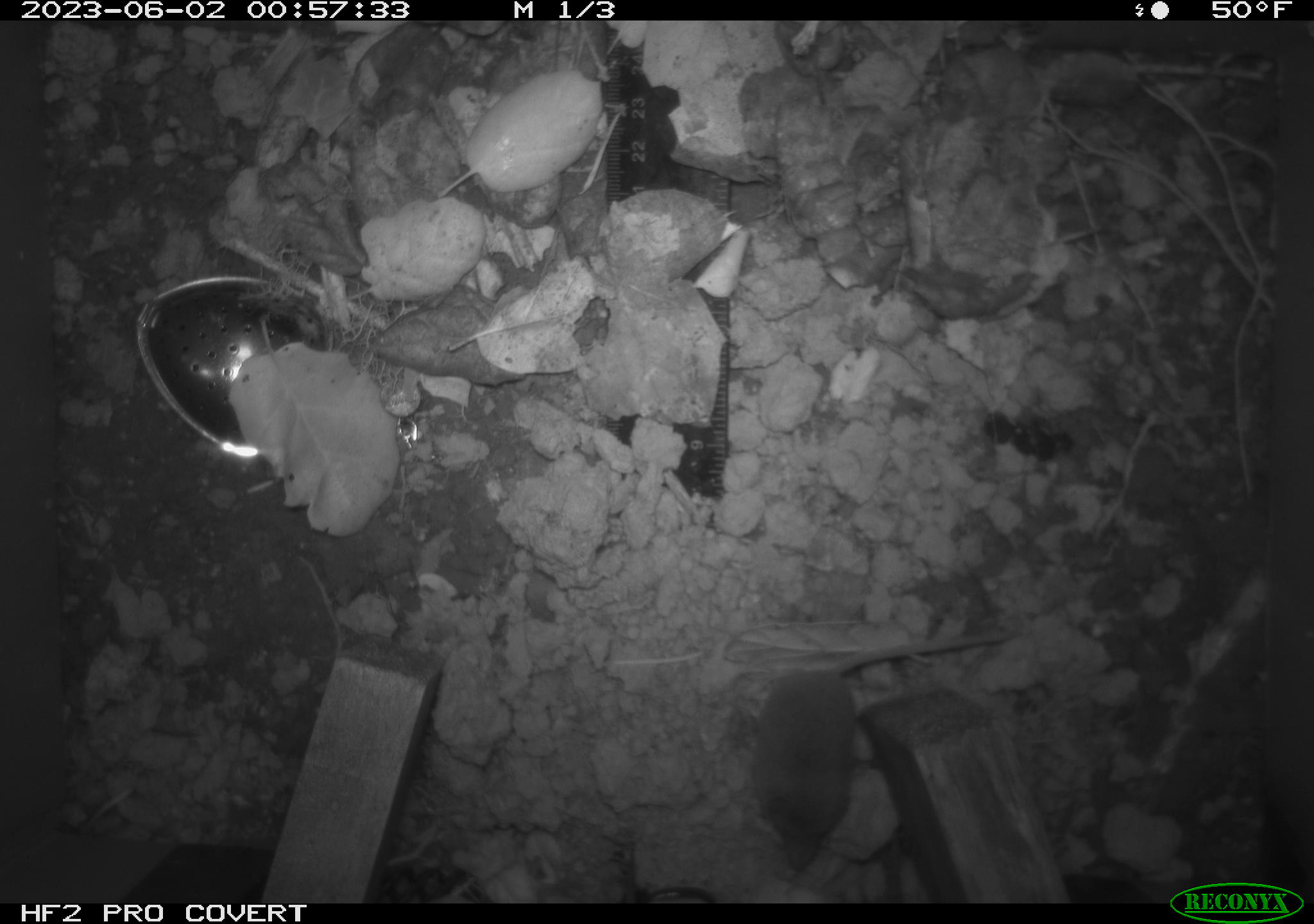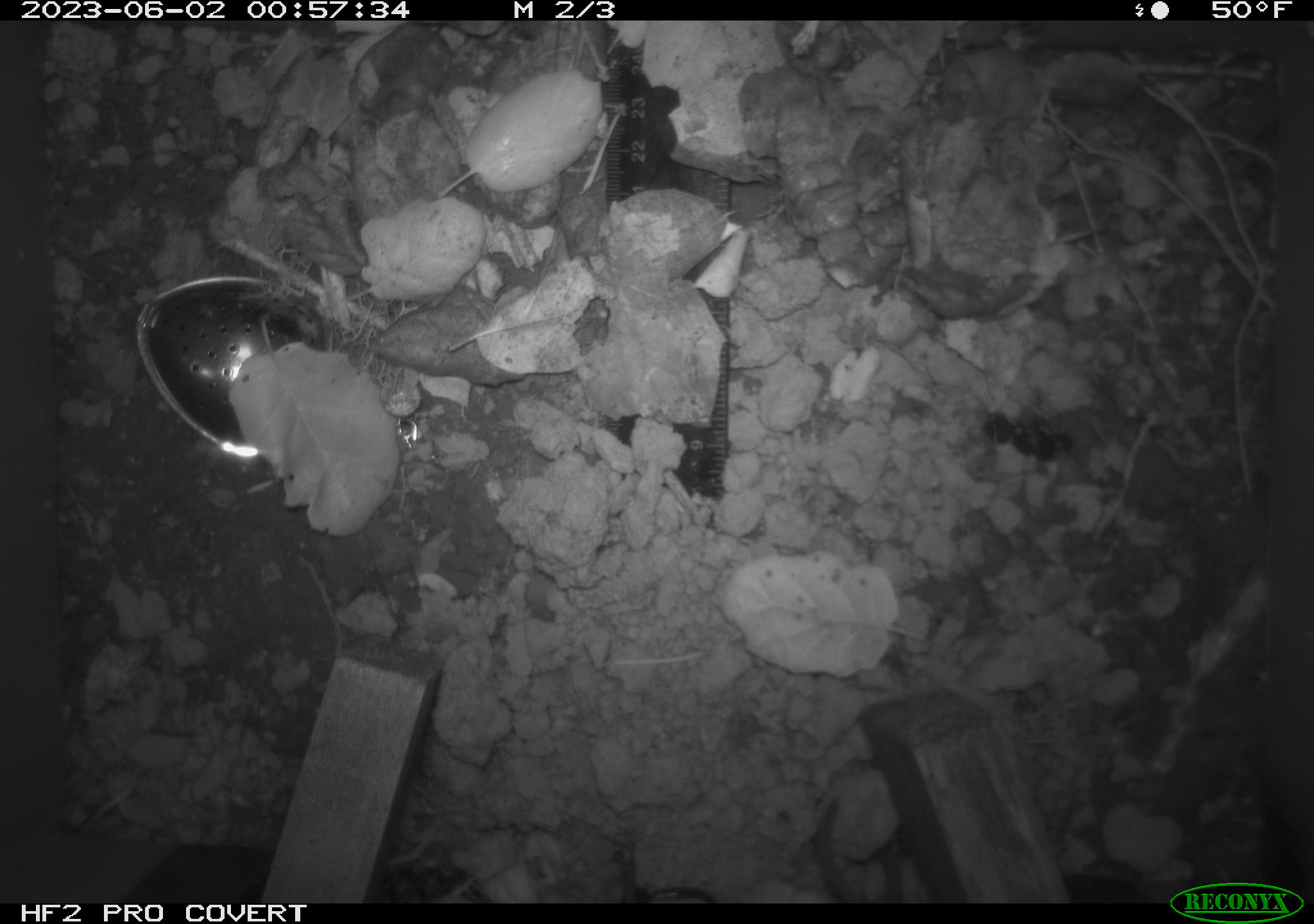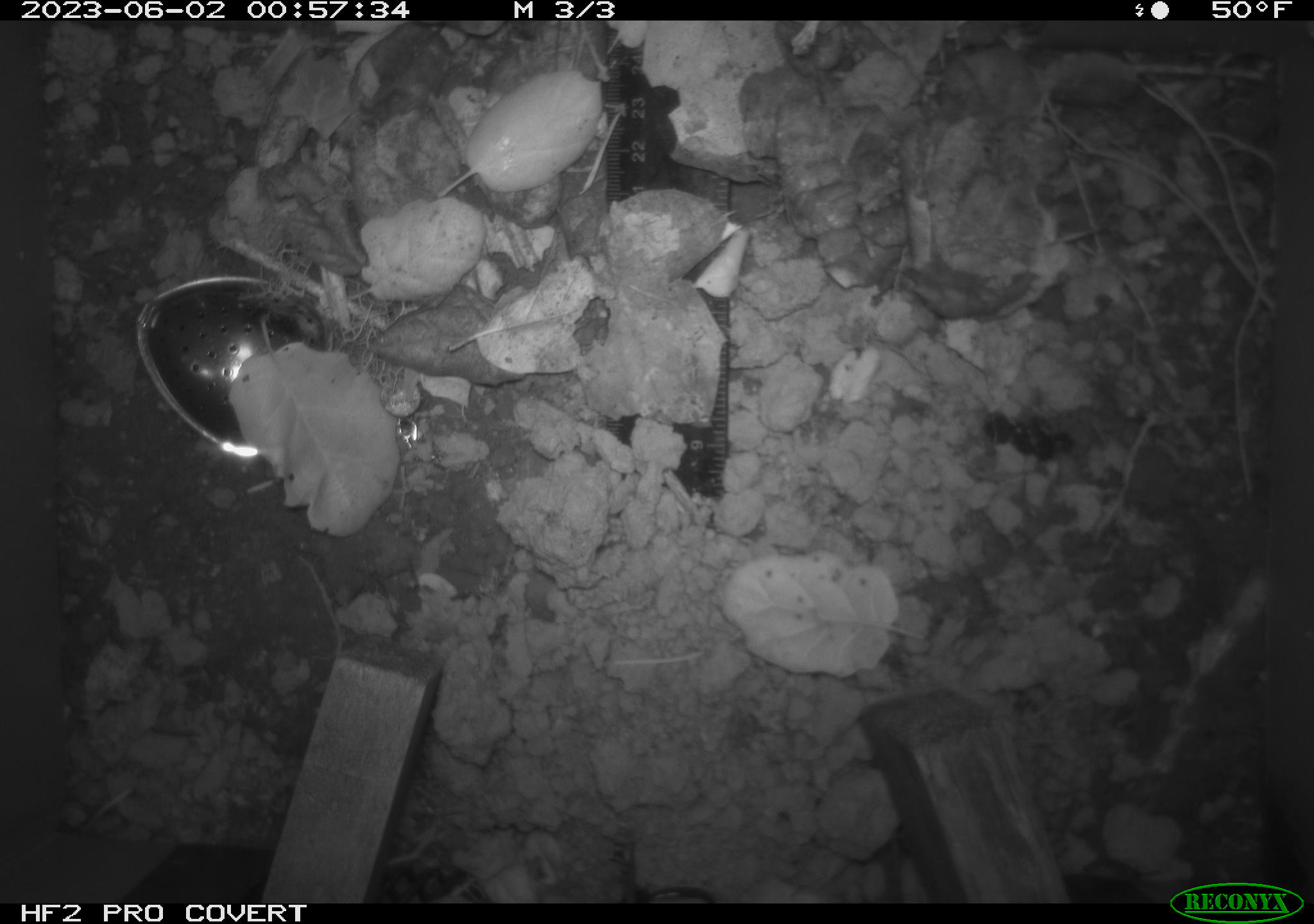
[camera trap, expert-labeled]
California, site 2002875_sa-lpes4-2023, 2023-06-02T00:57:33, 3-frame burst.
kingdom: Animalia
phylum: Chordata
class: Mammalia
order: Eulipotyphla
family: Soricidae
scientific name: Soricidae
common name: shrews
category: soricidae family